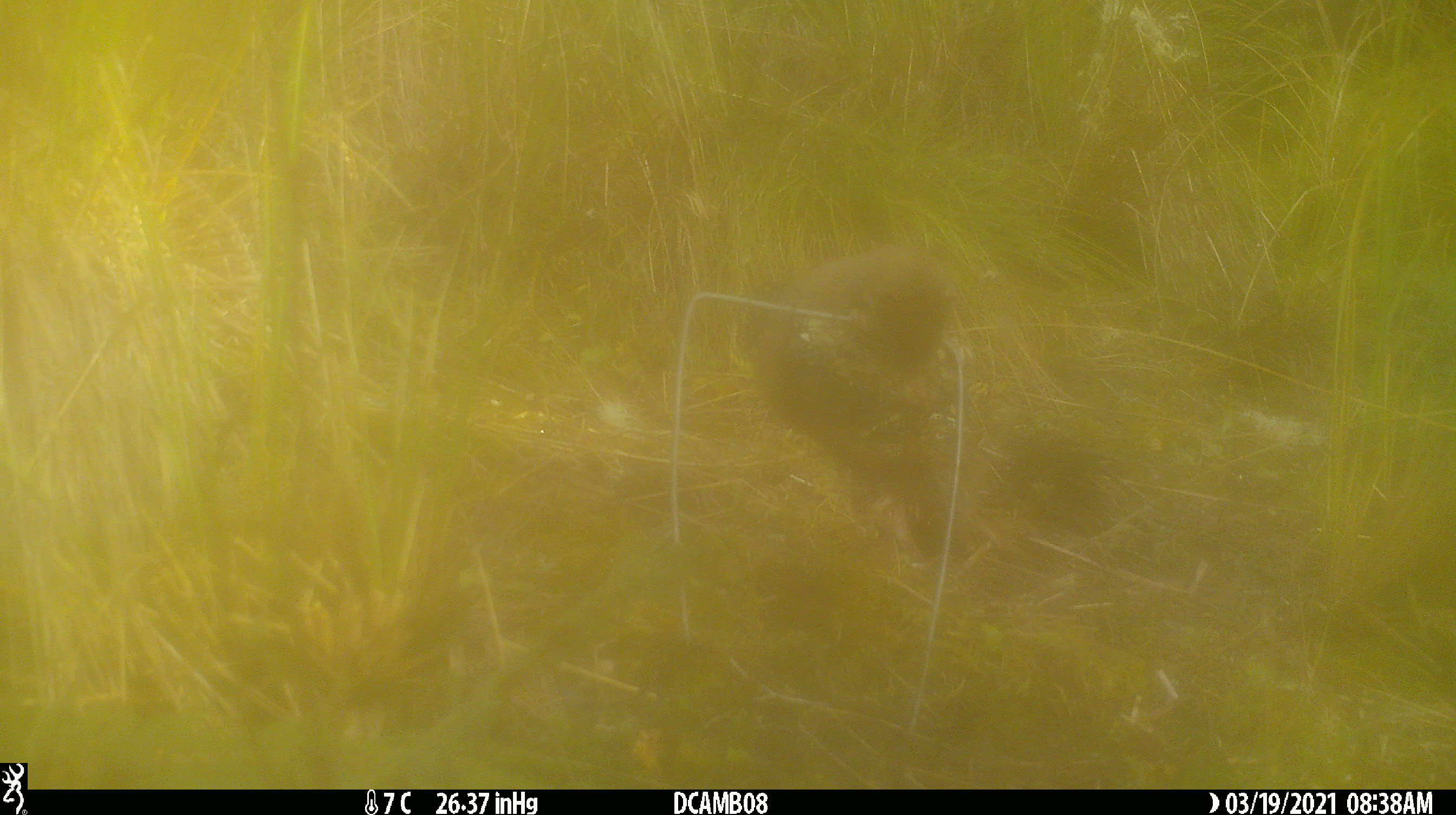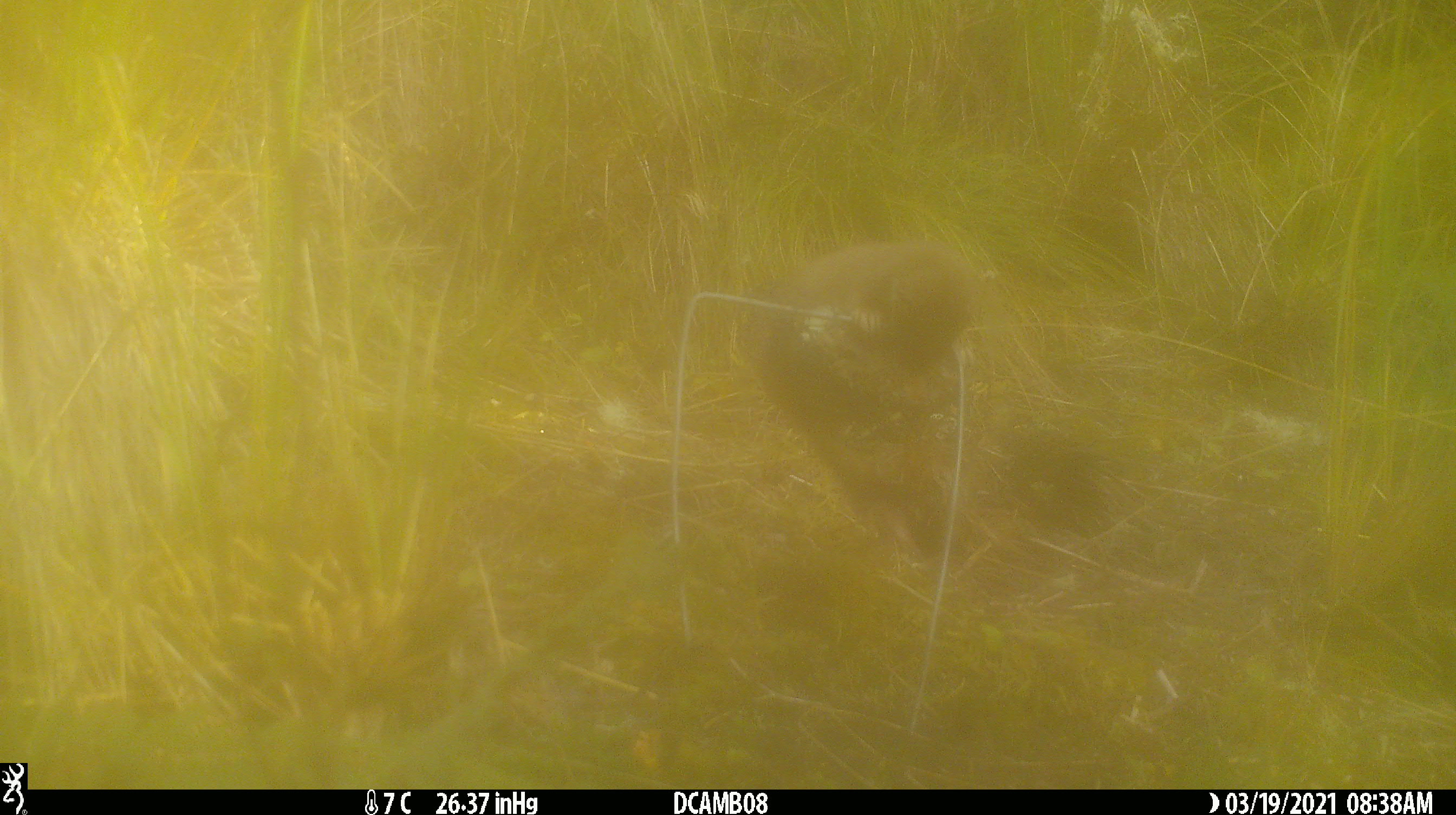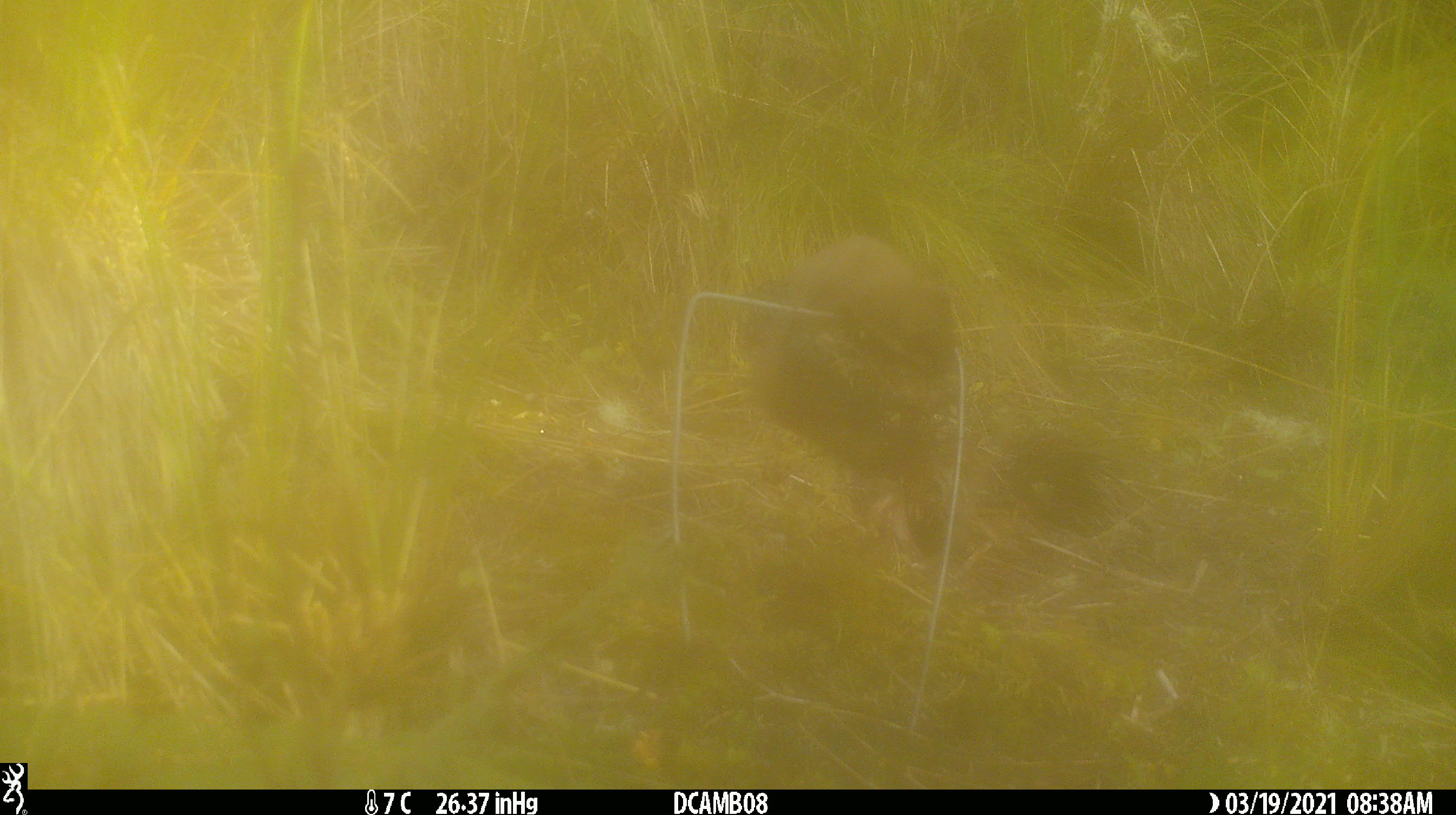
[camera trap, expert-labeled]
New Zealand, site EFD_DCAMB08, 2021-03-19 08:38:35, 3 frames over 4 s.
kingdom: Animalia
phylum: Chordata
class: Mammalia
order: Carnivora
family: Mustelidae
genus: Mustela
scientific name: Mustela erminea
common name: stoat